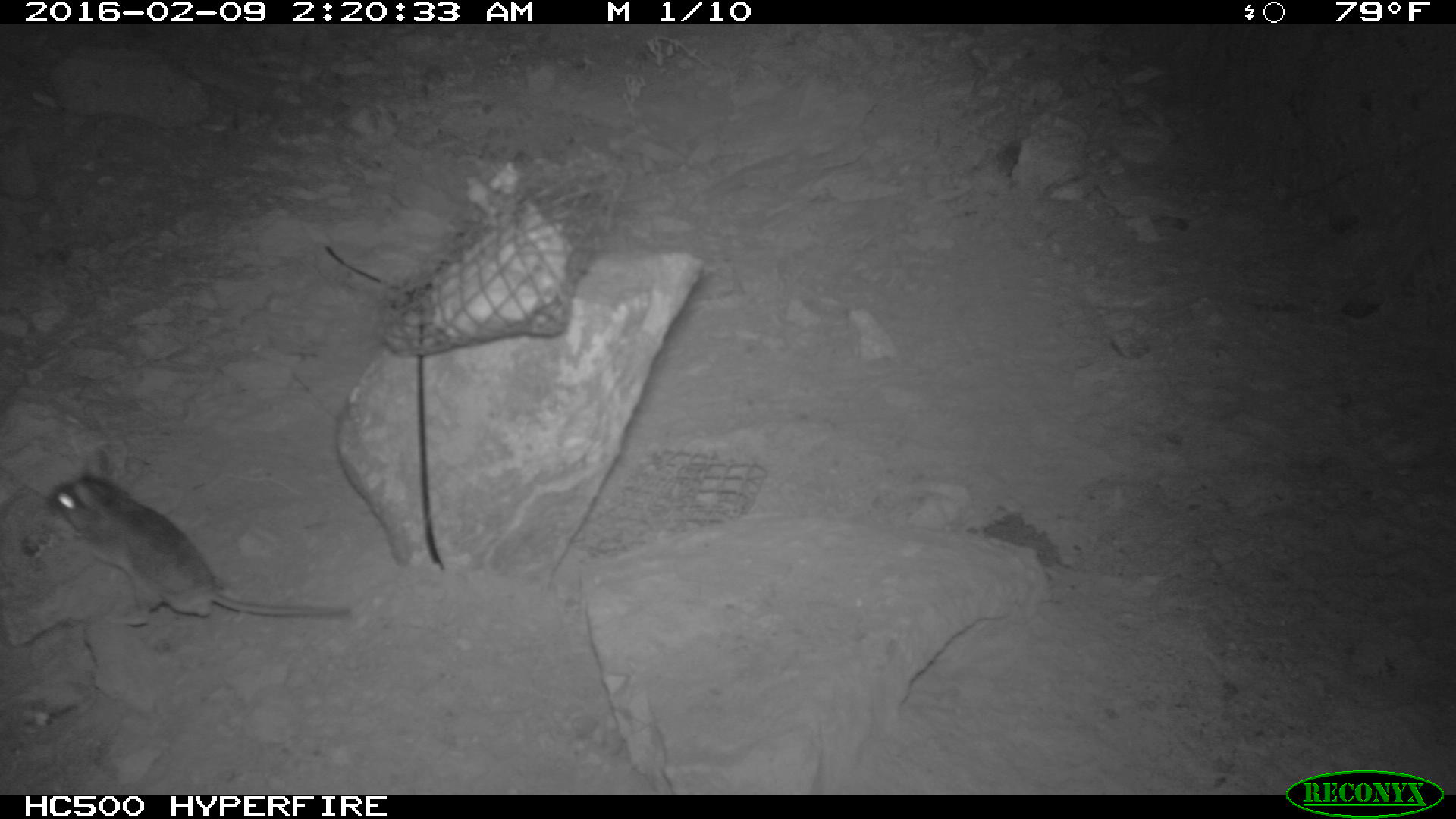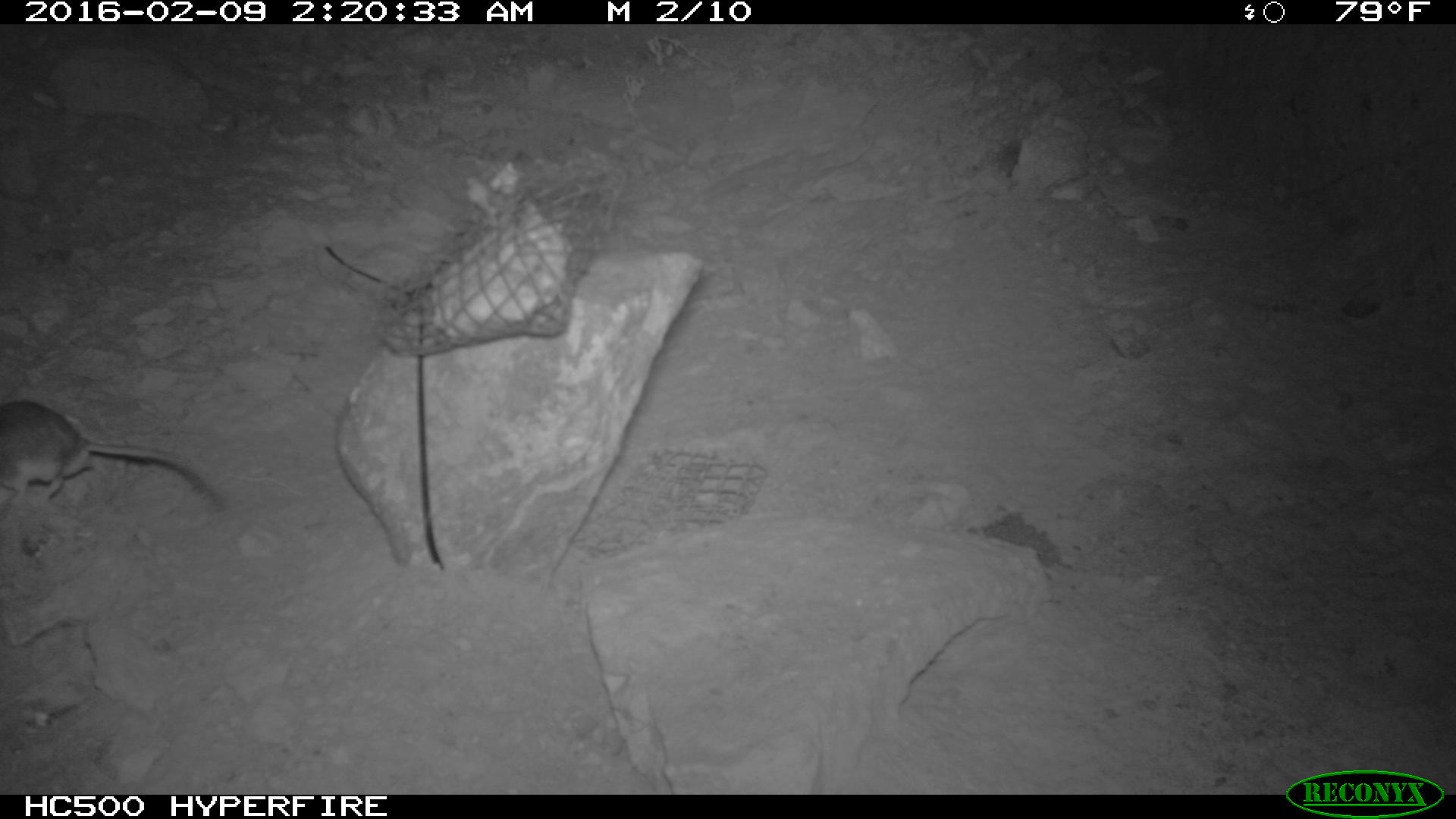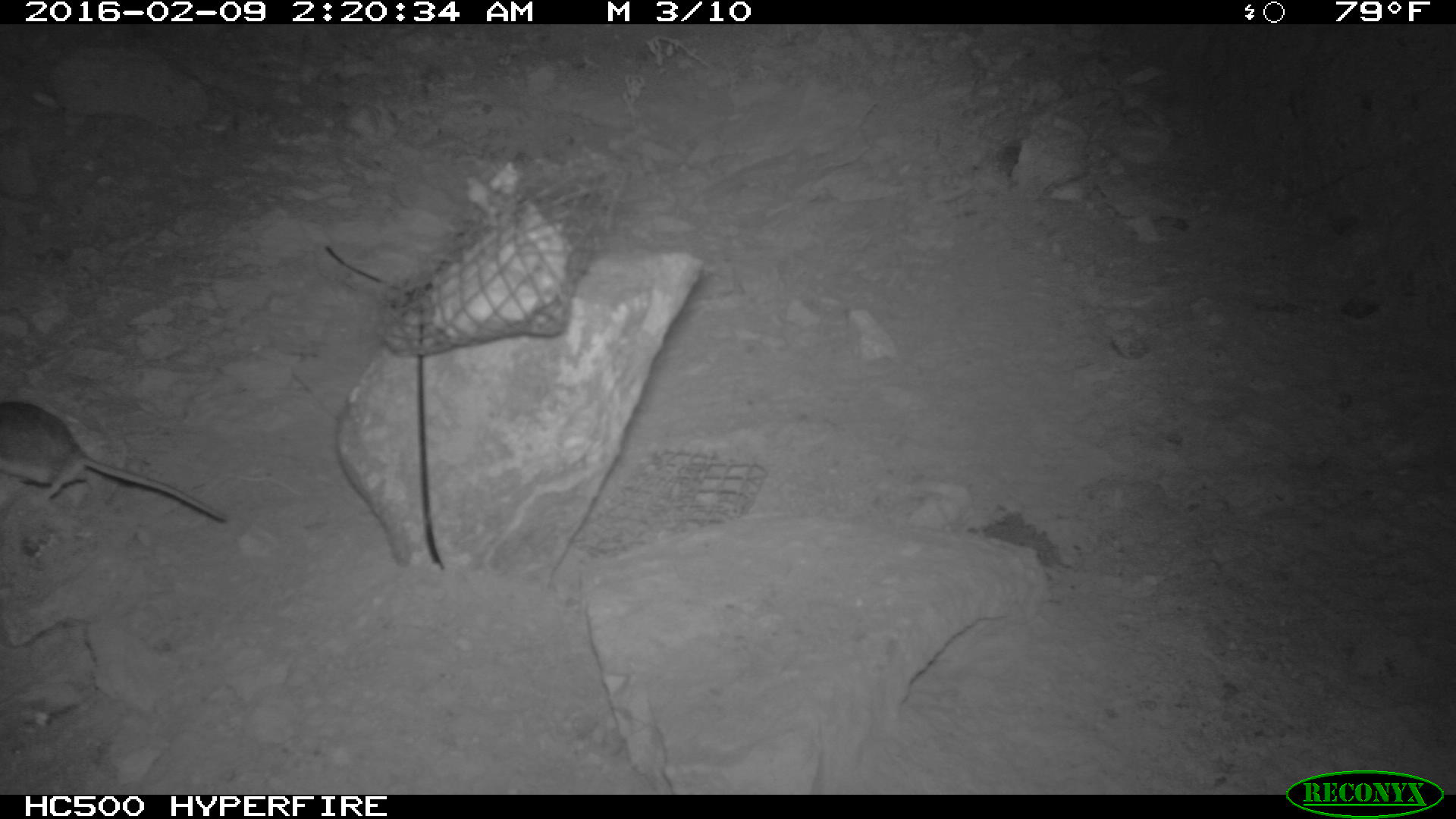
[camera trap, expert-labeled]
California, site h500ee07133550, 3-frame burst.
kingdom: Animalia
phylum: Chordata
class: Mammalia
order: Rodentia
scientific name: Rodentia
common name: rodent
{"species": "rodent (Rodentia)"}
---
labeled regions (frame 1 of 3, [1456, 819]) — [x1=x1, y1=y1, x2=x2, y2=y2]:
rodent: [x1=49, y1=474, x2=351, y2=623]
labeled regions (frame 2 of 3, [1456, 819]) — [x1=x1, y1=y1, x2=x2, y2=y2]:
rodent: [x1=0, y1=397, x2=223, y2=509]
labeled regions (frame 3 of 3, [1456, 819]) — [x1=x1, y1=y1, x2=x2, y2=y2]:
rodent: [x1=0, y1=401, x2=228, y2=521]